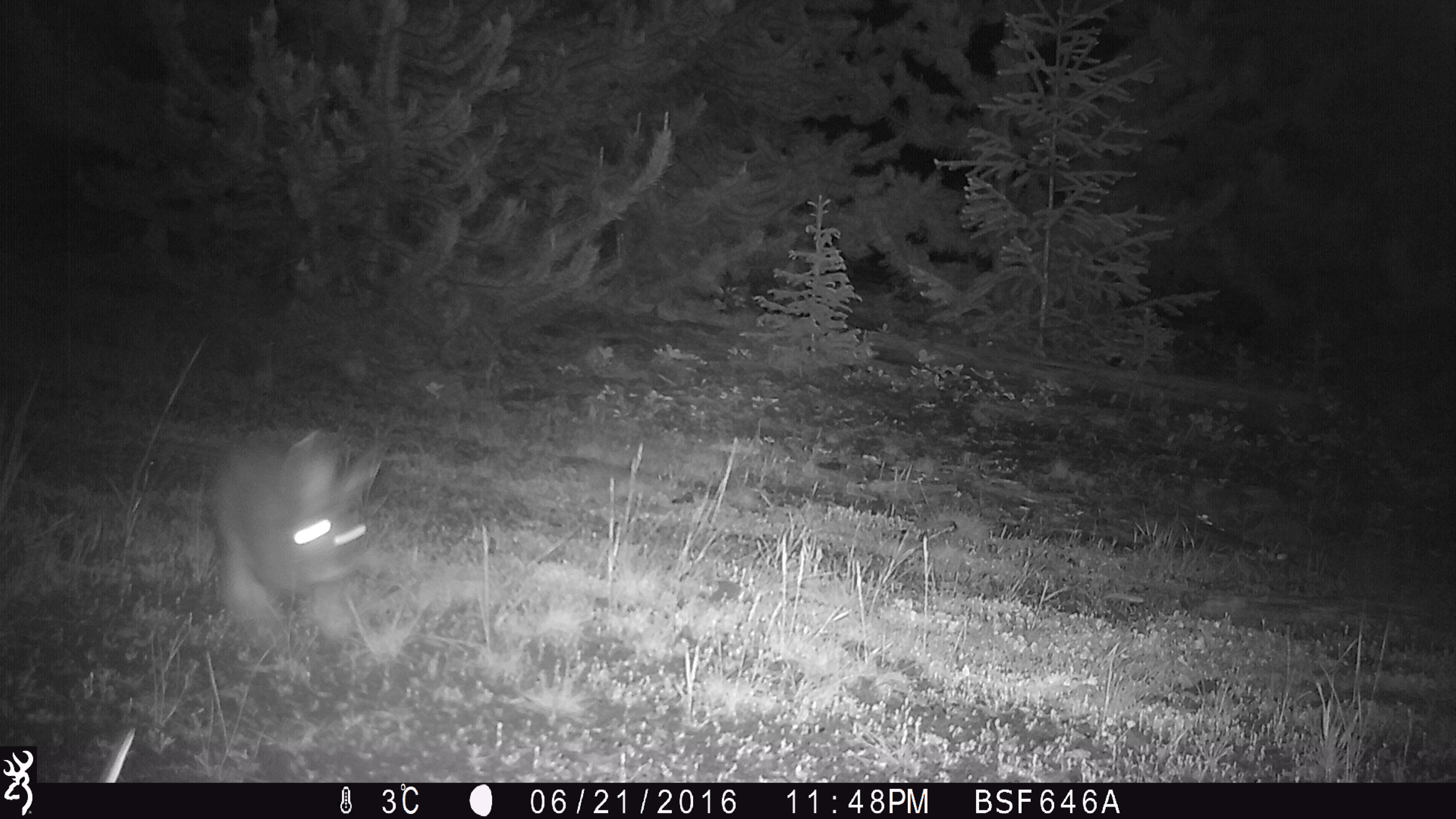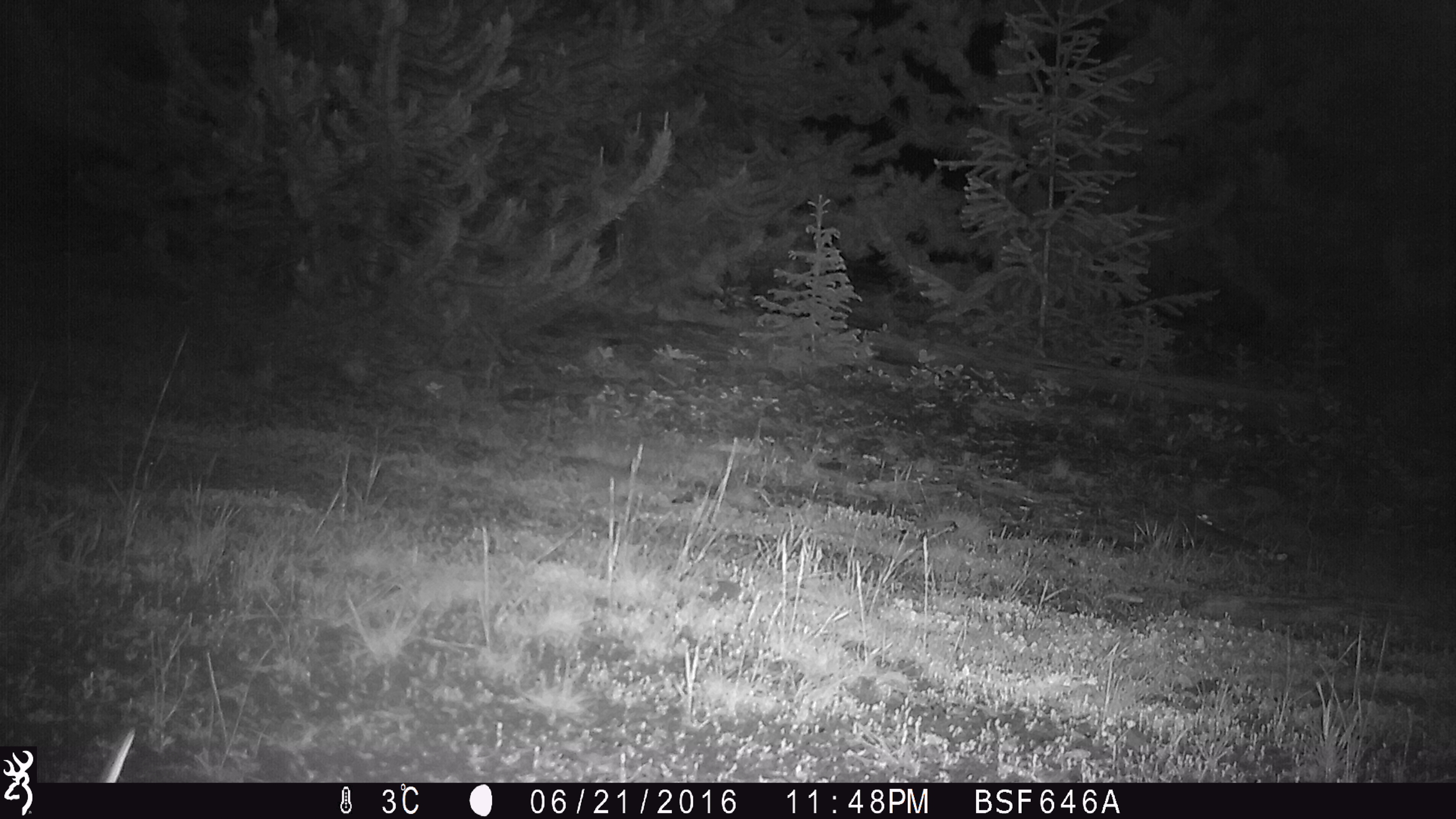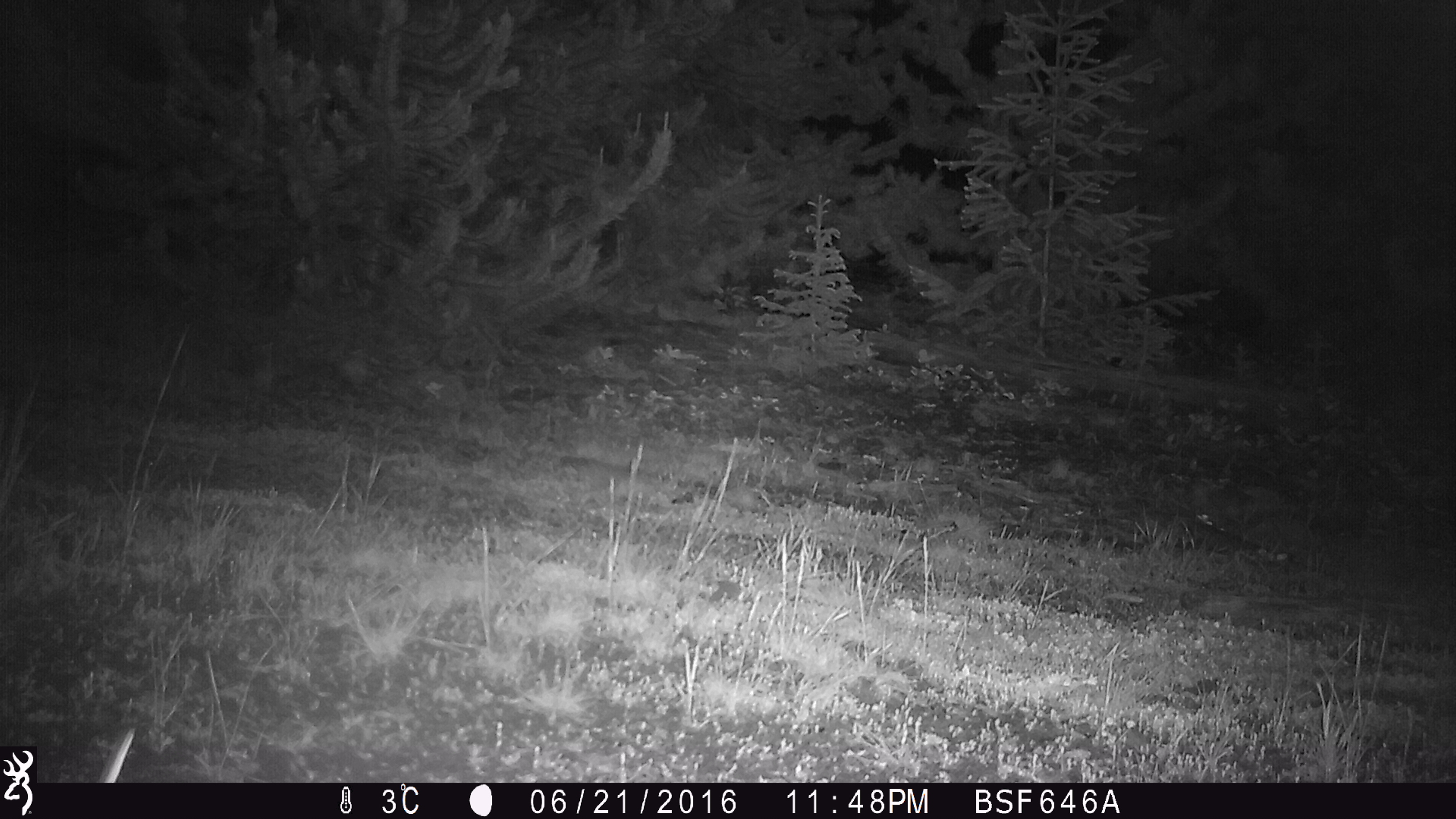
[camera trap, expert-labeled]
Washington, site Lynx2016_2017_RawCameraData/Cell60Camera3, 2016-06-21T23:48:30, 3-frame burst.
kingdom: Animalia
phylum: Chordata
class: Mammalia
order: Lagomorpha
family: Leporidae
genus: Lepus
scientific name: Lepus americanus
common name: snowshoe hare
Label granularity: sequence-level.